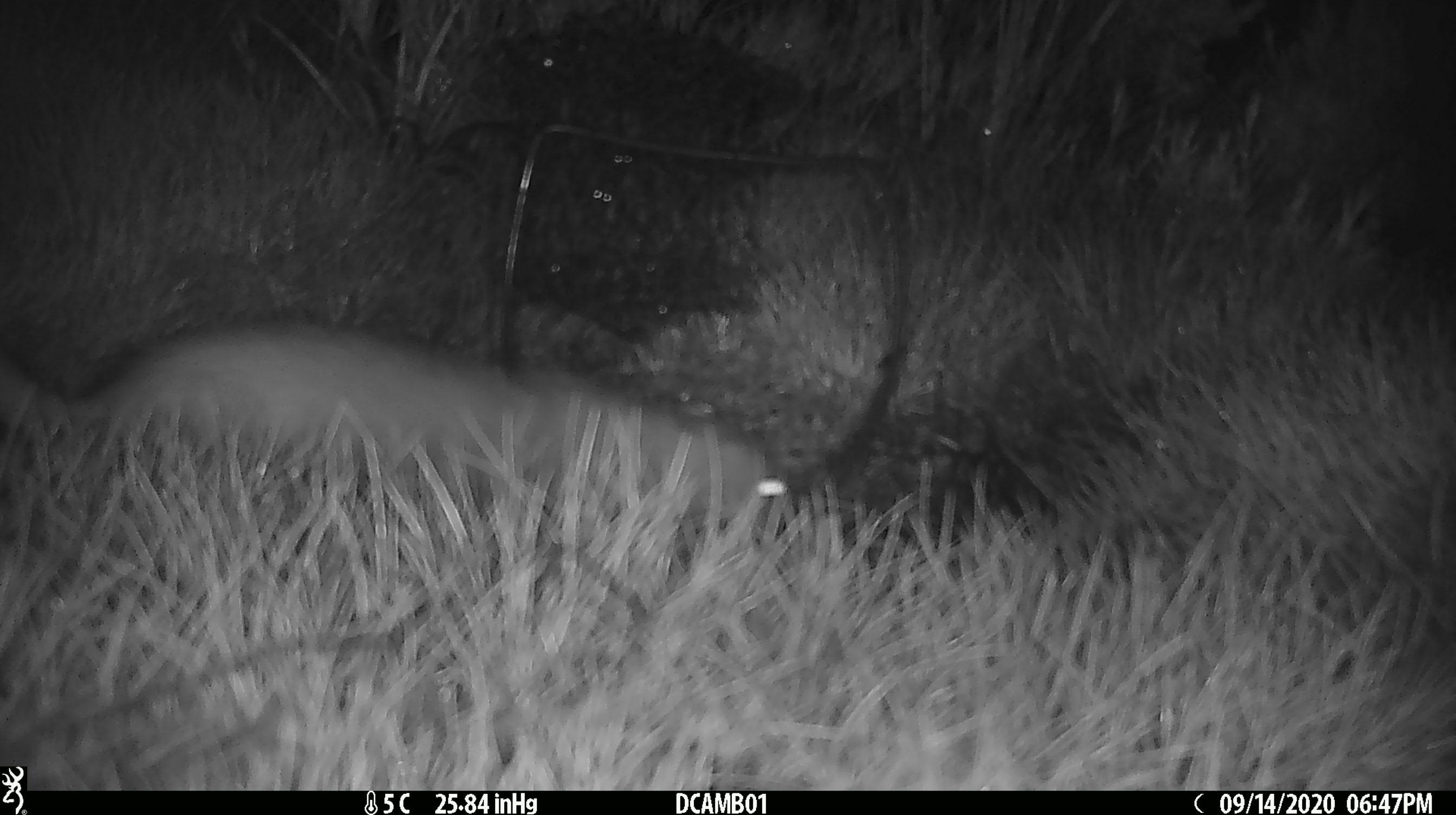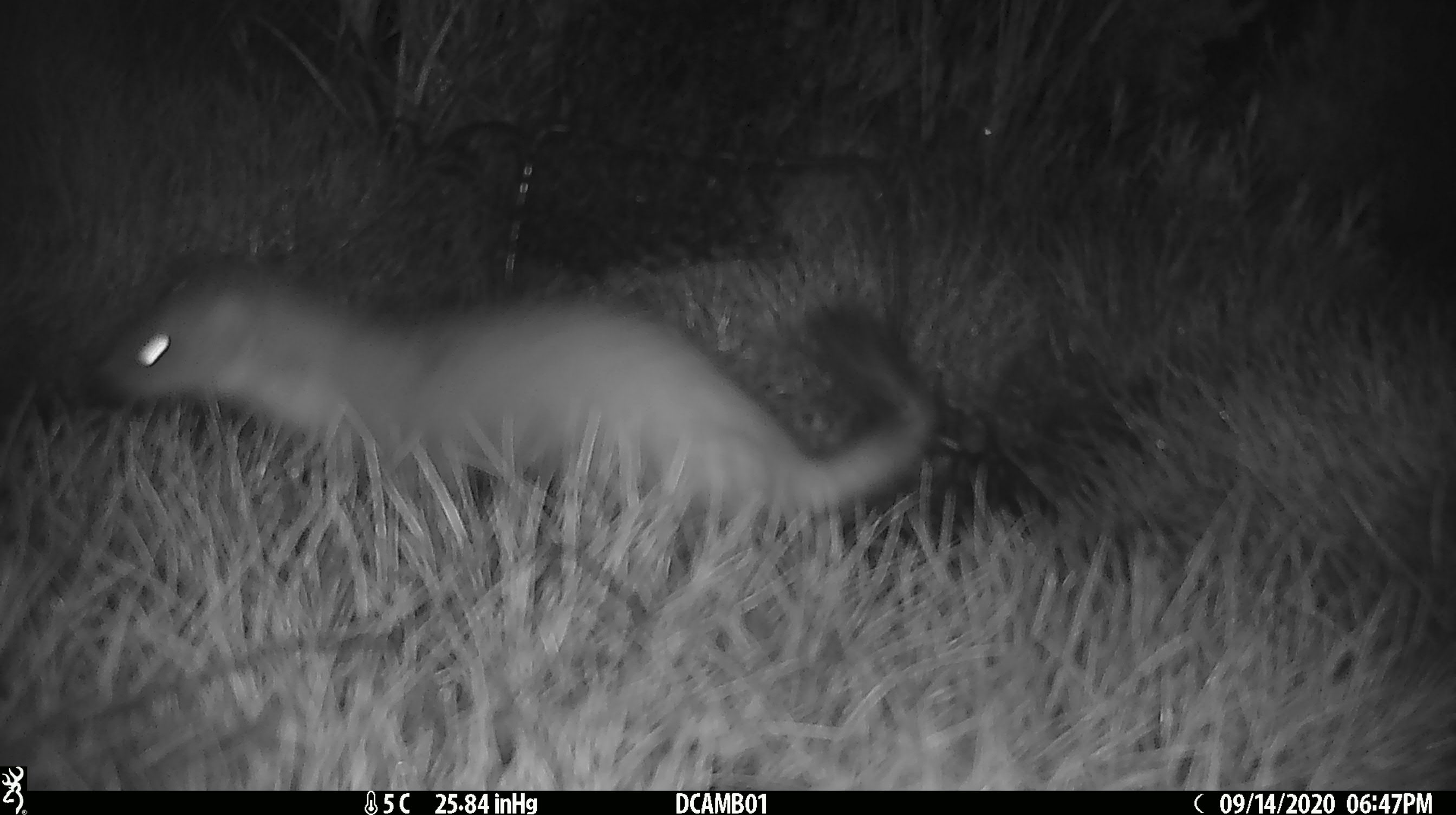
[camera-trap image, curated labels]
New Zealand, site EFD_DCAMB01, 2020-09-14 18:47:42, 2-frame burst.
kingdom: Animalia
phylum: Chordata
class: Mammalia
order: Carnivora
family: Mustelidae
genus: Mustela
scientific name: Mustela erminea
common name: stoat